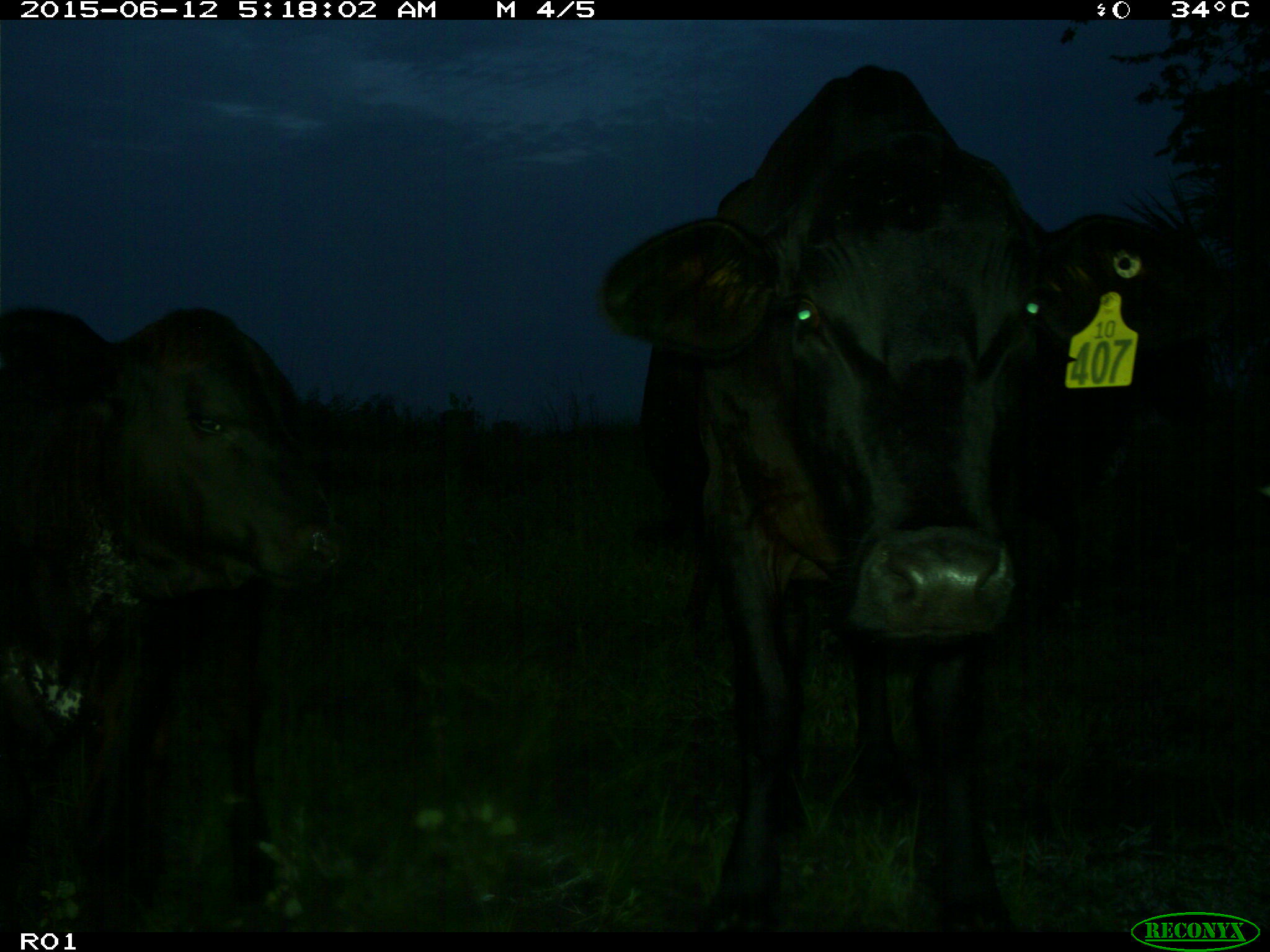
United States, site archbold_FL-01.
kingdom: Animalia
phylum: Chordata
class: Mammalia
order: Artiodactyla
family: Bovidae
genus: Bos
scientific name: Bos taurus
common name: domestic cow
Bos taurus (domestic cow).